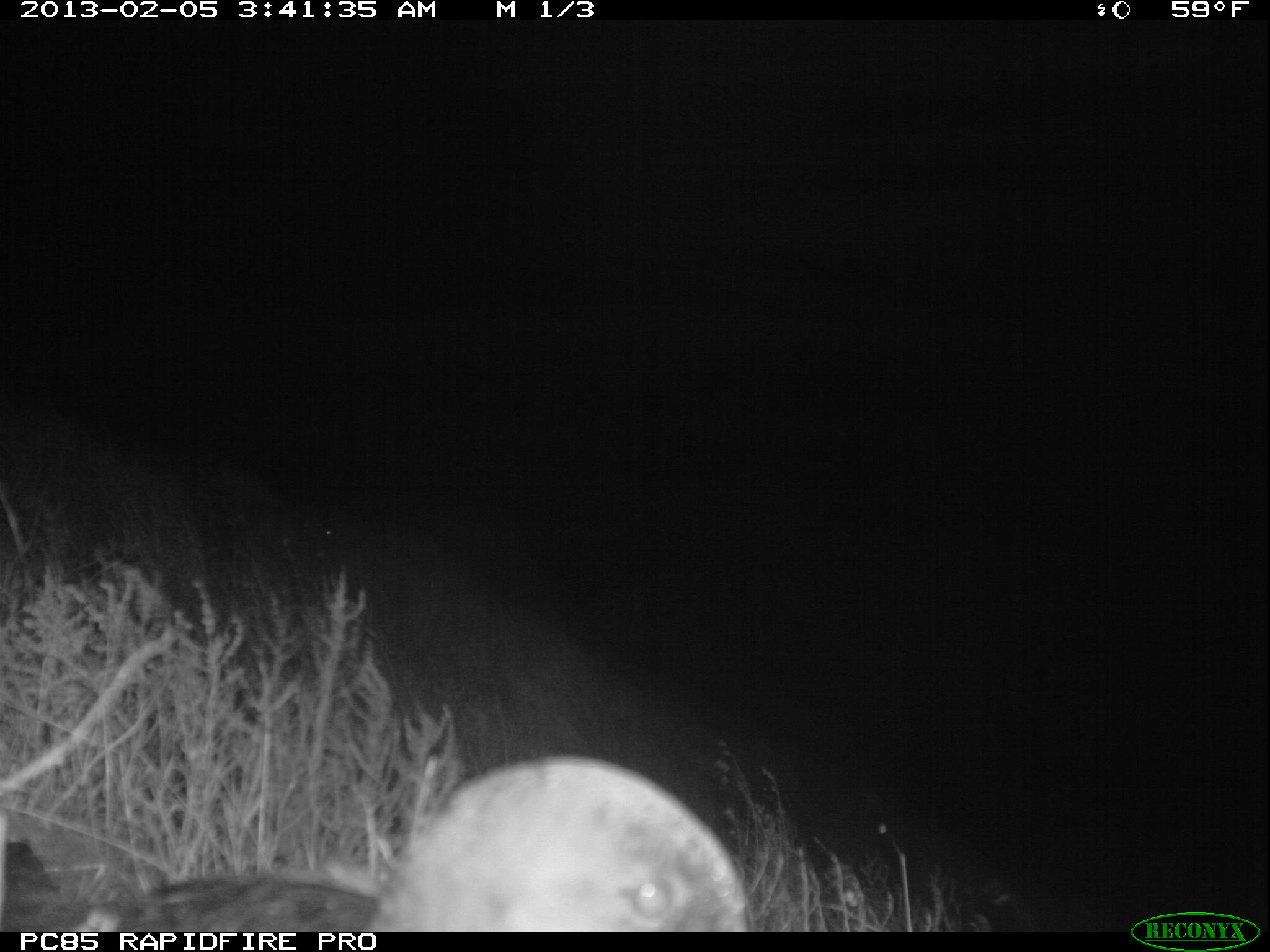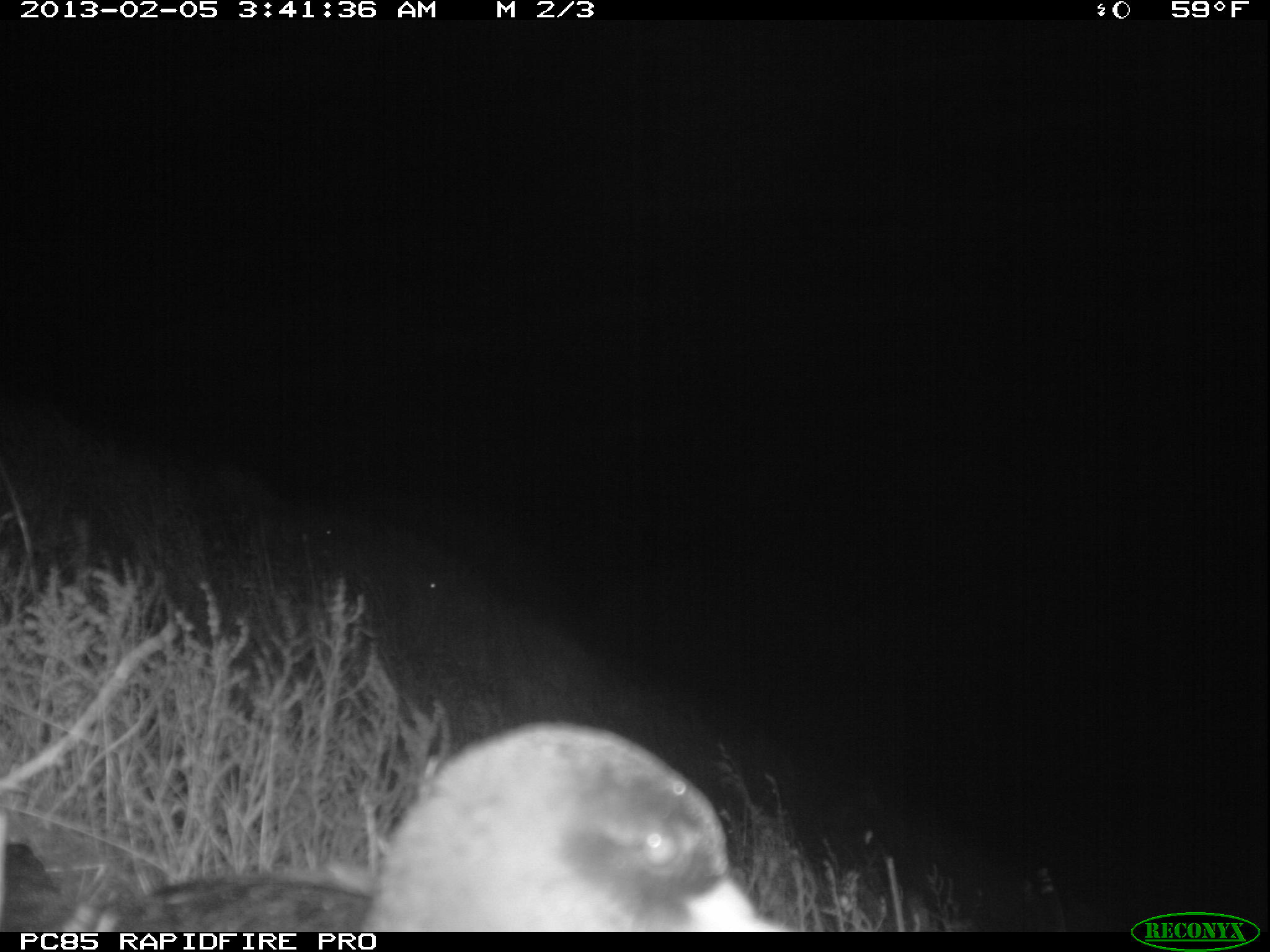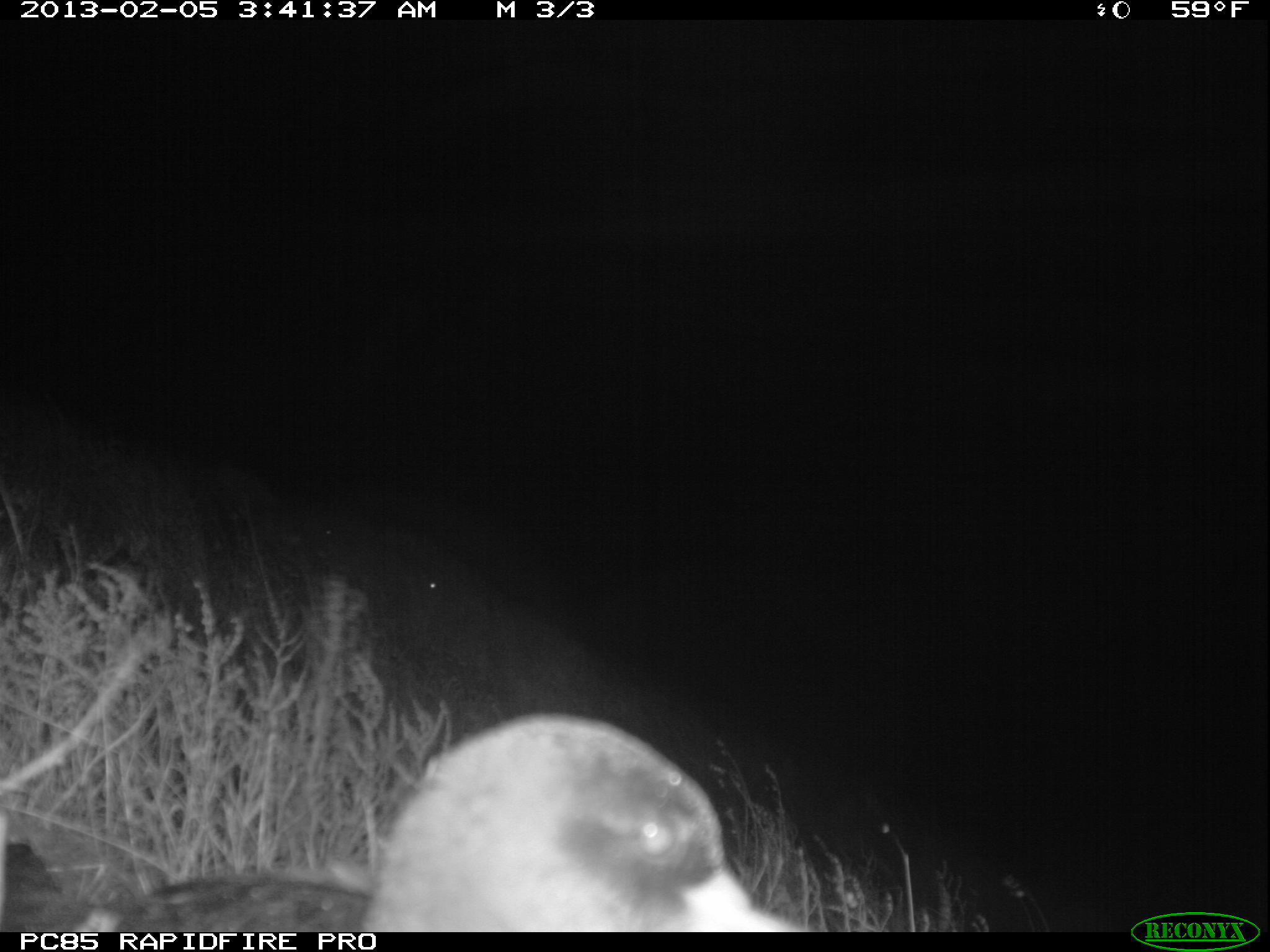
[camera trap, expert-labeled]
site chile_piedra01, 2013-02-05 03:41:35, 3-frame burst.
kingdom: Animalia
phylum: Chordata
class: Aves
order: Procellariiformes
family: Procellariidae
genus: Calonectris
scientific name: Calonectris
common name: shearwater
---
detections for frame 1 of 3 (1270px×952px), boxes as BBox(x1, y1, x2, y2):
shearwater: BBox(0, 753, 760, 933)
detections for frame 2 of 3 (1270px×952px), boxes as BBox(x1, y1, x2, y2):
shearwater: BBox(0, 718, 775, 934)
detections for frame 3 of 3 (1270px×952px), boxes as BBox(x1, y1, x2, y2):
shearwater: BBox(1, 706, 804, 937)